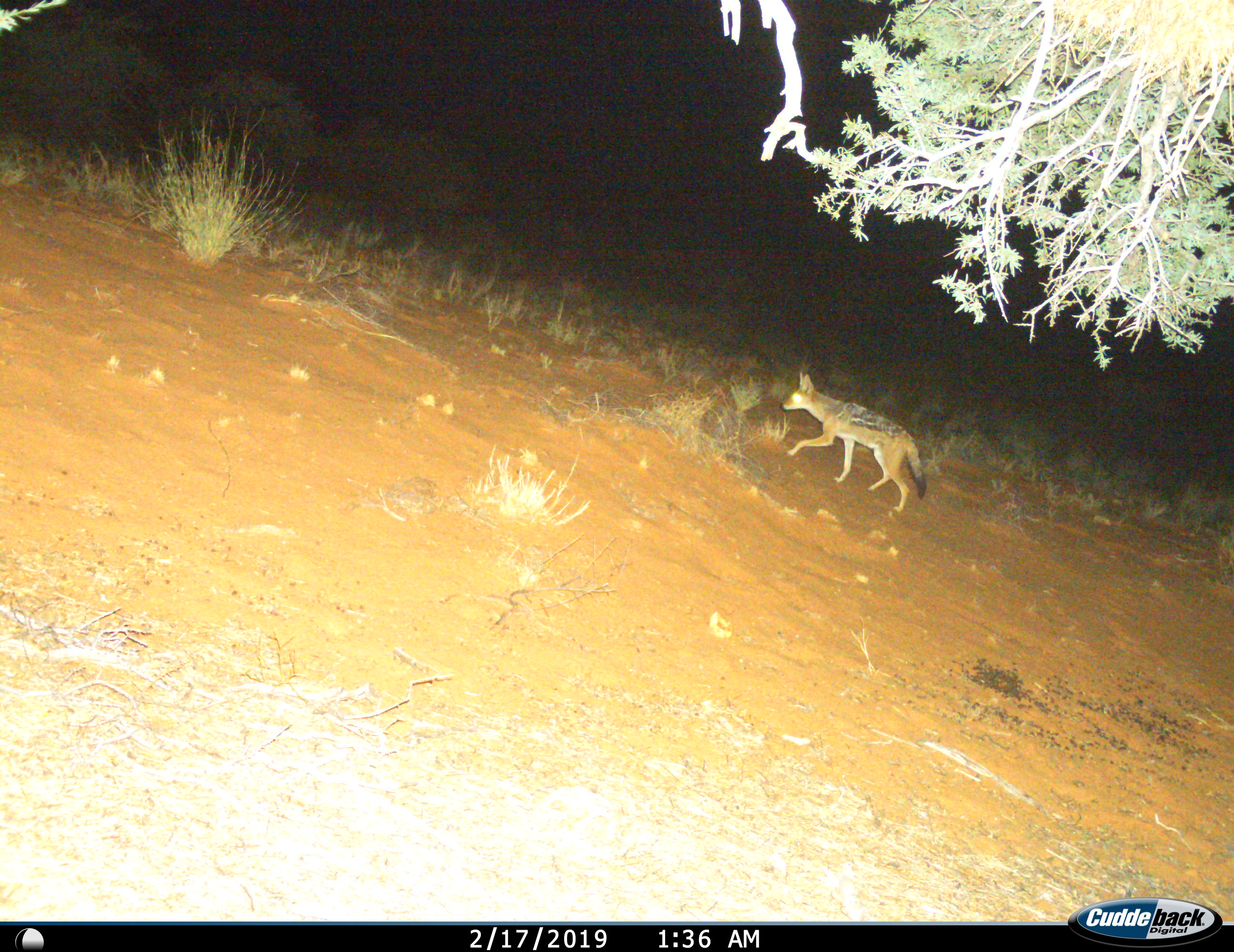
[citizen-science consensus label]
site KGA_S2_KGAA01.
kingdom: Animalia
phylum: Chordata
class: Mammalia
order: Carnivora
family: Canidae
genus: Lupulella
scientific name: Lupulella mesomelas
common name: black-backed jackal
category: jackalblackbacked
Jackalblackbacked (black-backed jackal) (Lupulella mesomelas), count 1. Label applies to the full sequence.